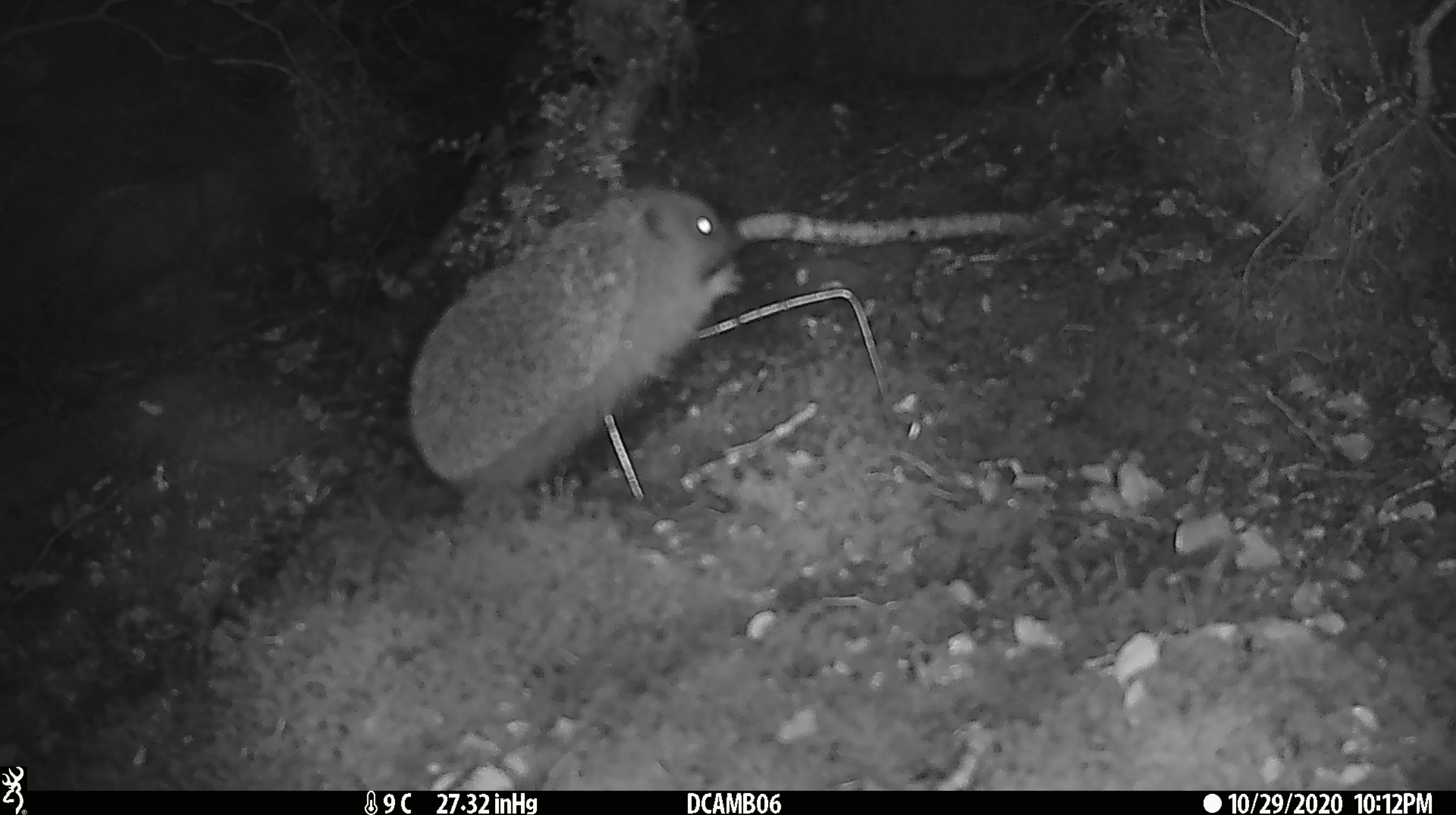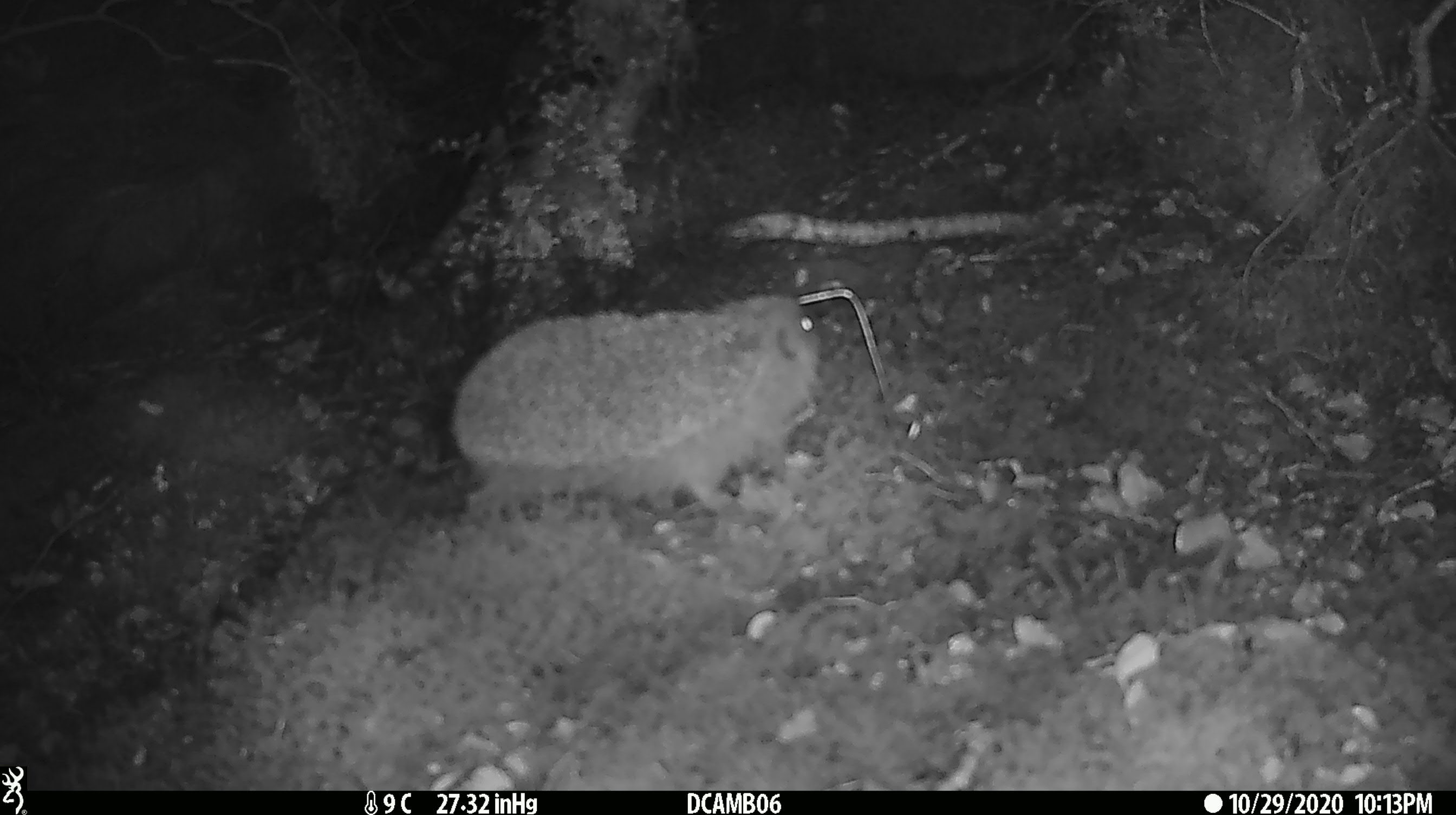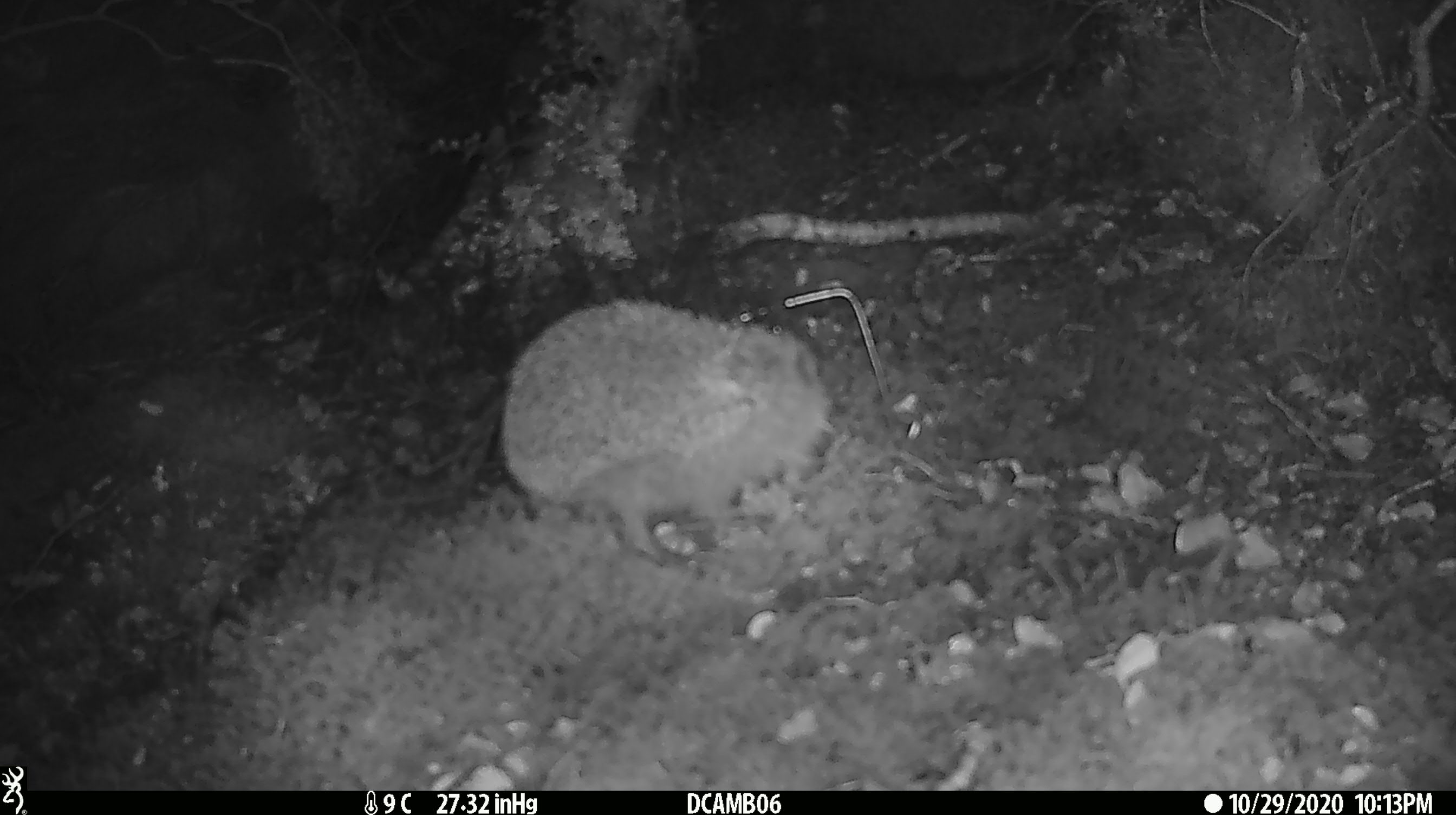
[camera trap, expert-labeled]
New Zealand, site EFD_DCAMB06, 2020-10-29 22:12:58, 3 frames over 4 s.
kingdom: Animalia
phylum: Chordata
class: Mammalia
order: Eulipotyphla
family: Erinaceidae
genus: Erinaceus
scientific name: Erinaceus europaeus europaeus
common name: european hedgehog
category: hedgehog